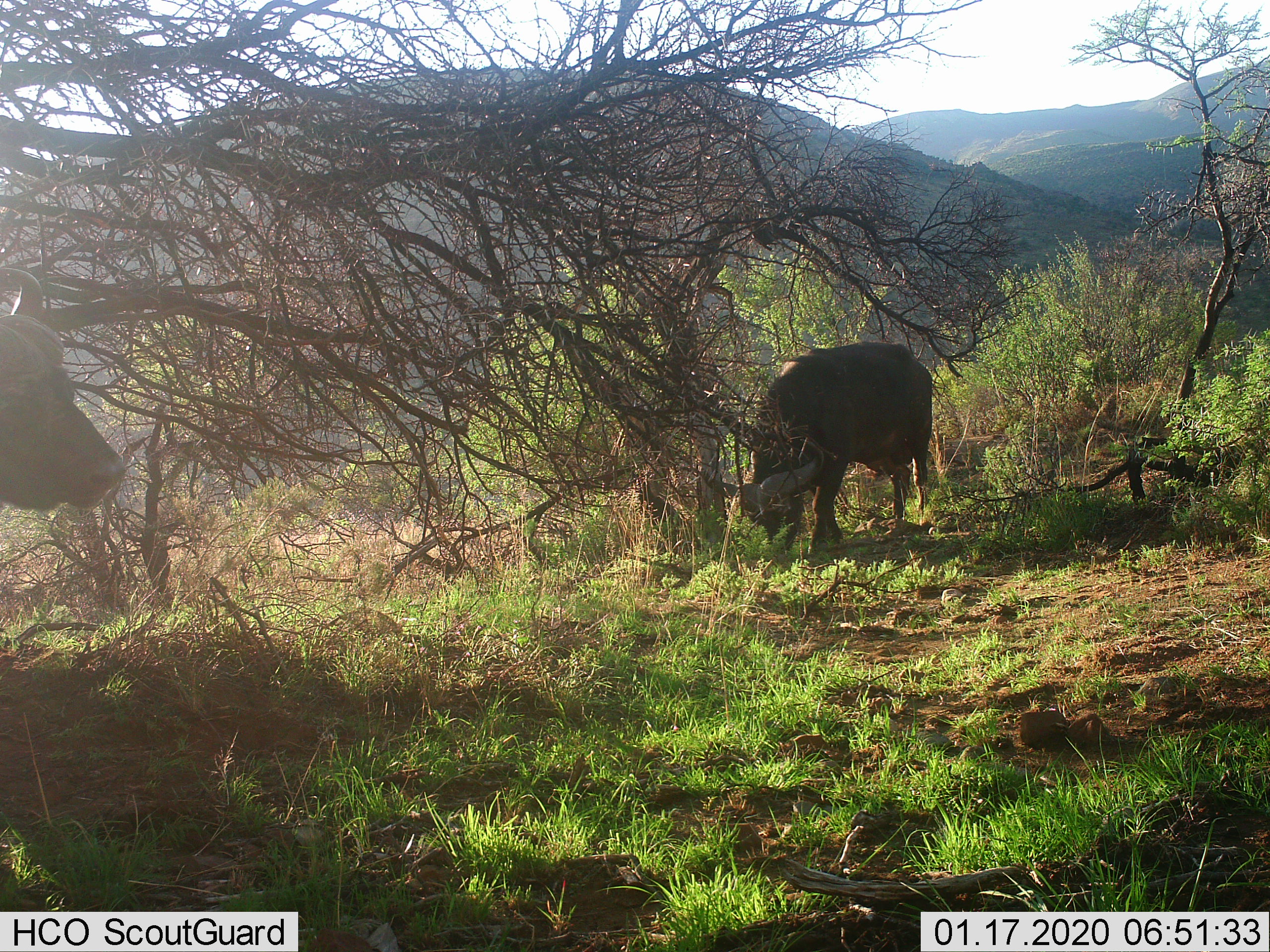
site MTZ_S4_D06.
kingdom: Animalia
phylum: Chordata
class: Mammalia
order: Artiodactyla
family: Bovidae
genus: Syncerus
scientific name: Syncerus caffer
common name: african buffalo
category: buffalo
Buffalo (african buffalo) (Syncerus caffer), count 2. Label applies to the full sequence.